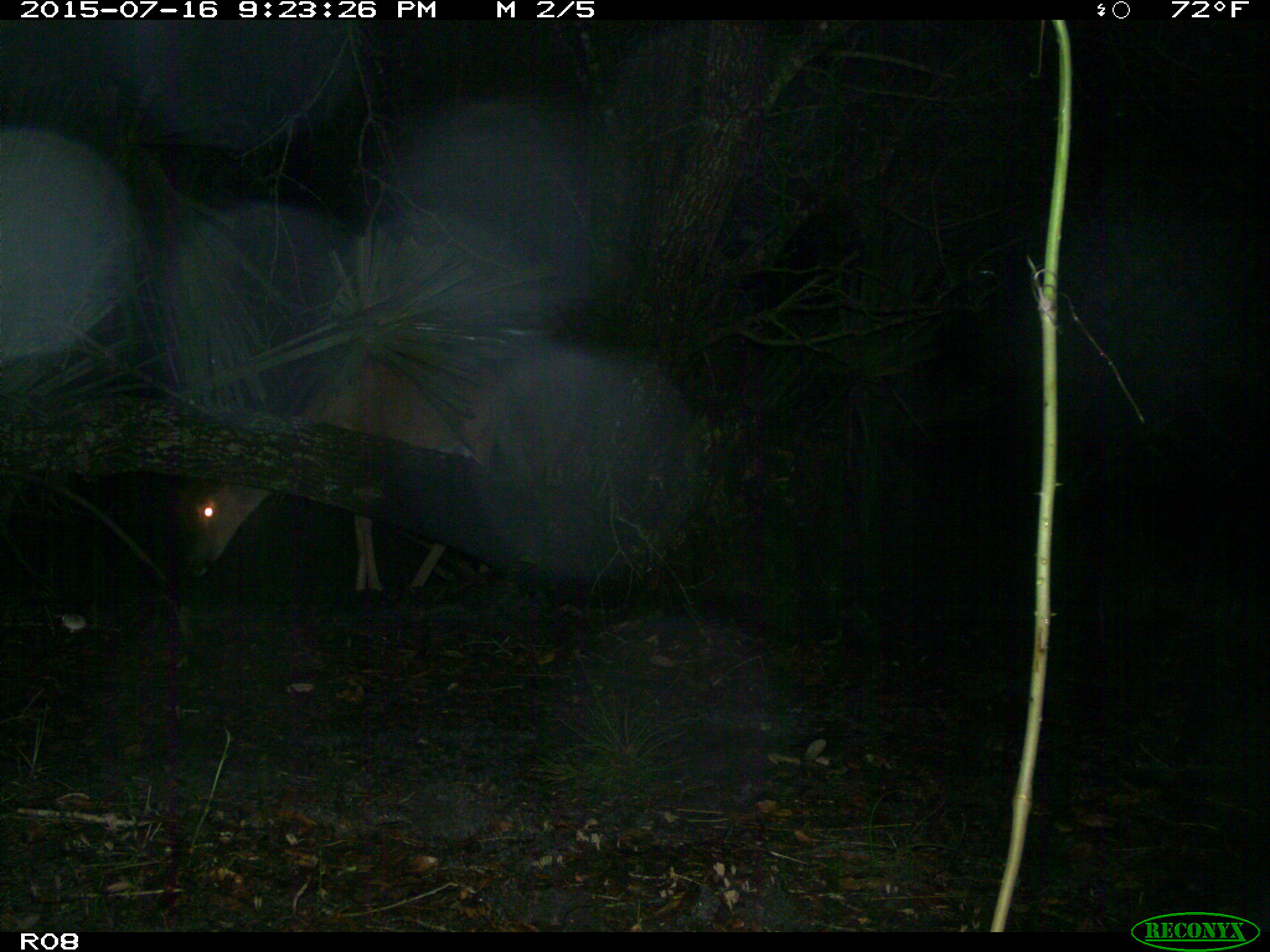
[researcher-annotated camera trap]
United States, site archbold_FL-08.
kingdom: Animalia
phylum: Chordata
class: Mammalia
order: Artiodactyla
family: Cervidae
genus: Odocoileus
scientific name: Odocoileus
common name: deer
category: unidentified deer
Unidentified deer (deer) (Odocoileus).